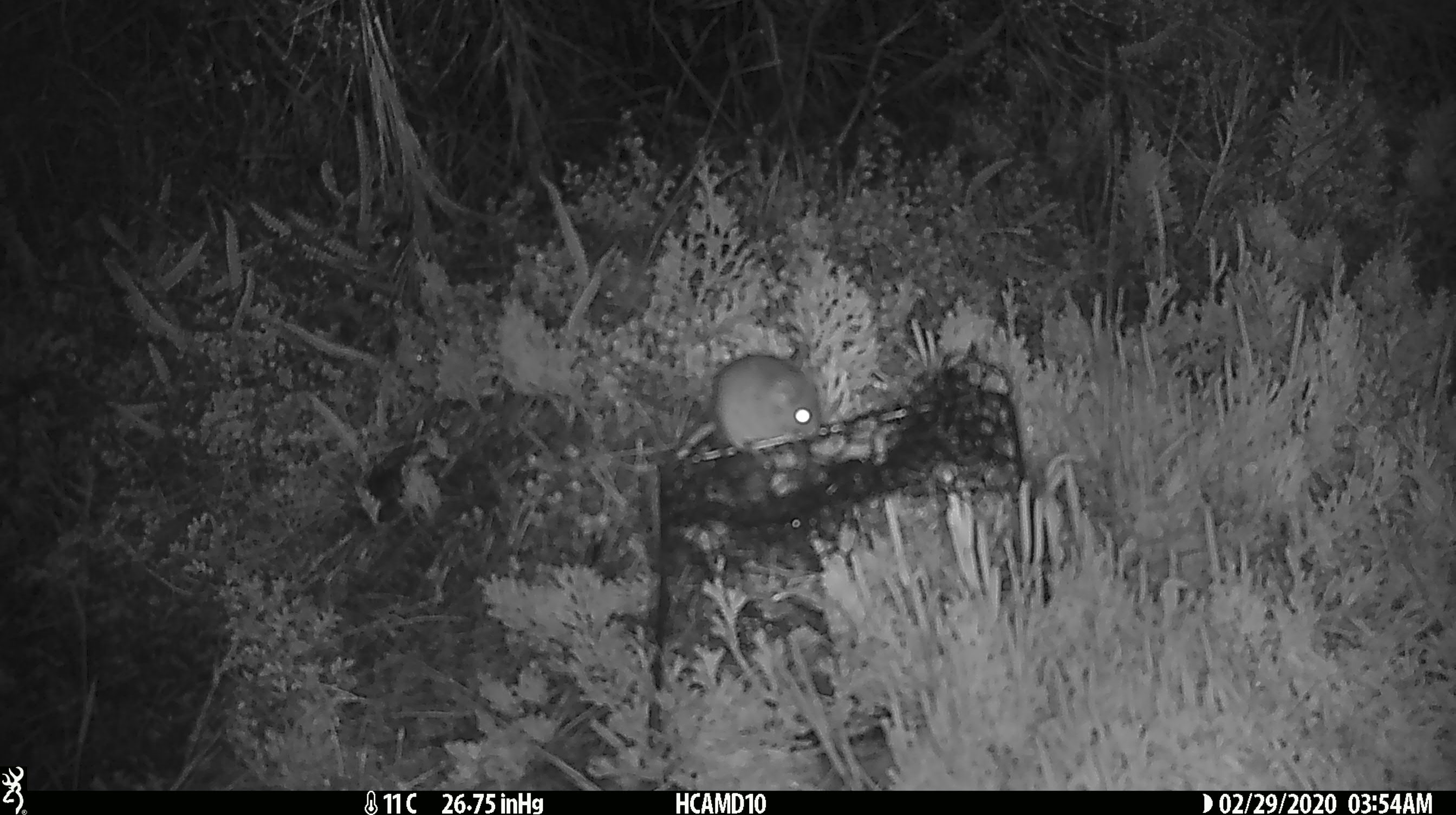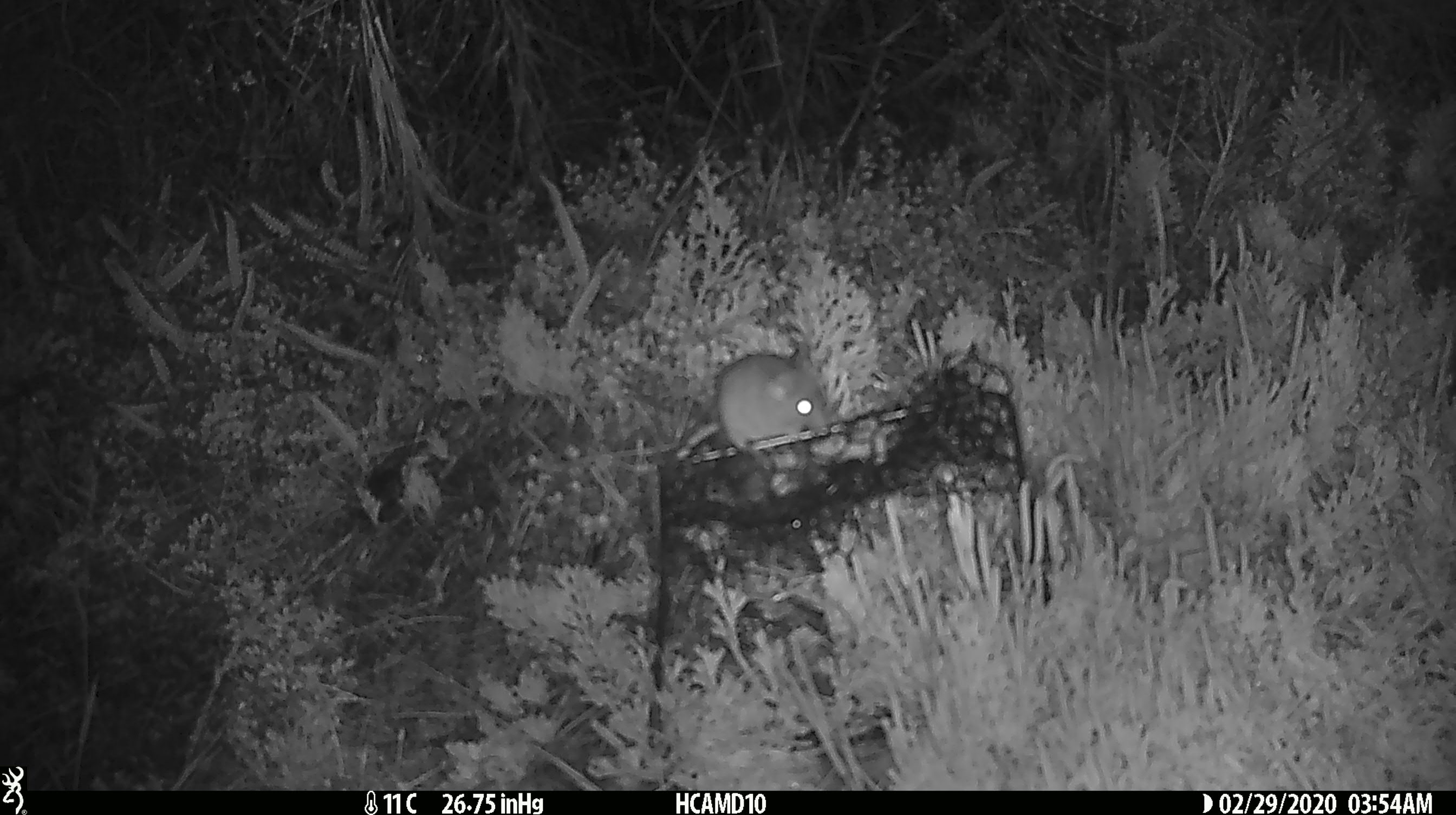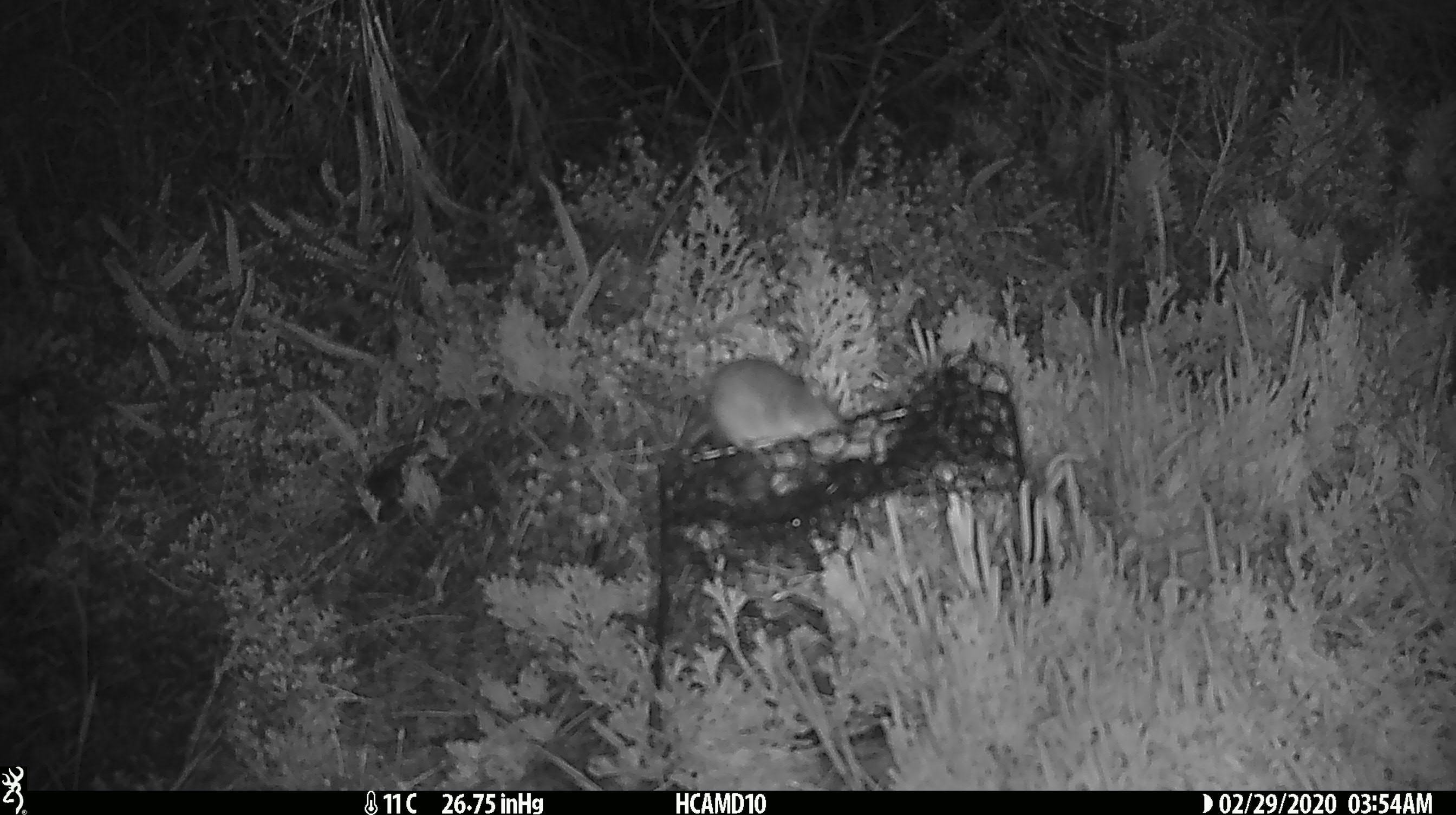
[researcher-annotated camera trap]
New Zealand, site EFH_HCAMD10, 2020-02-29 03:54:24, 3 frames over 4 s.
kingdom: Animalia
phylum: Chordata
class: Mammalia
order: Rodentia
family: Muridae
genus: Mus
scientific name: Mus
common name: mouse